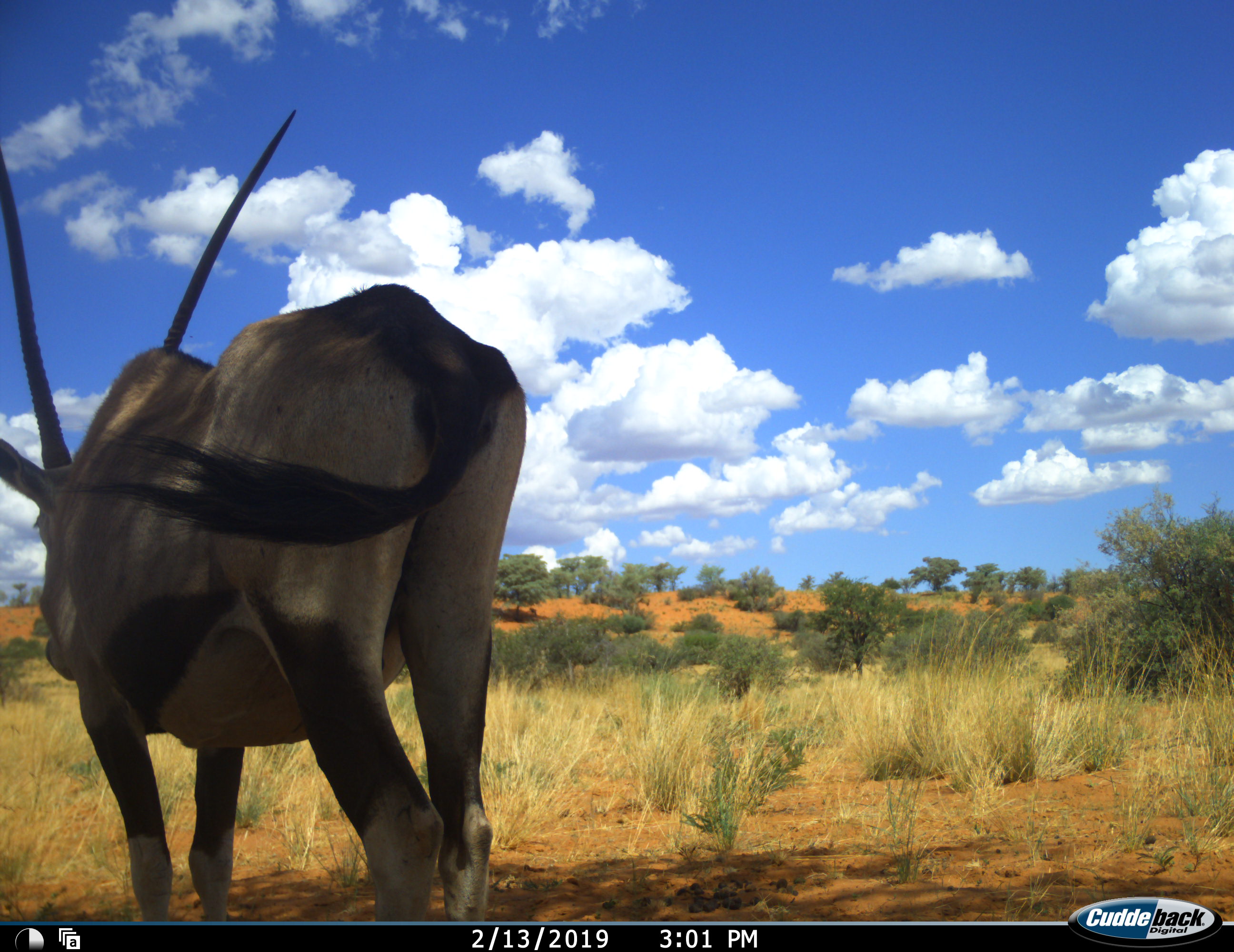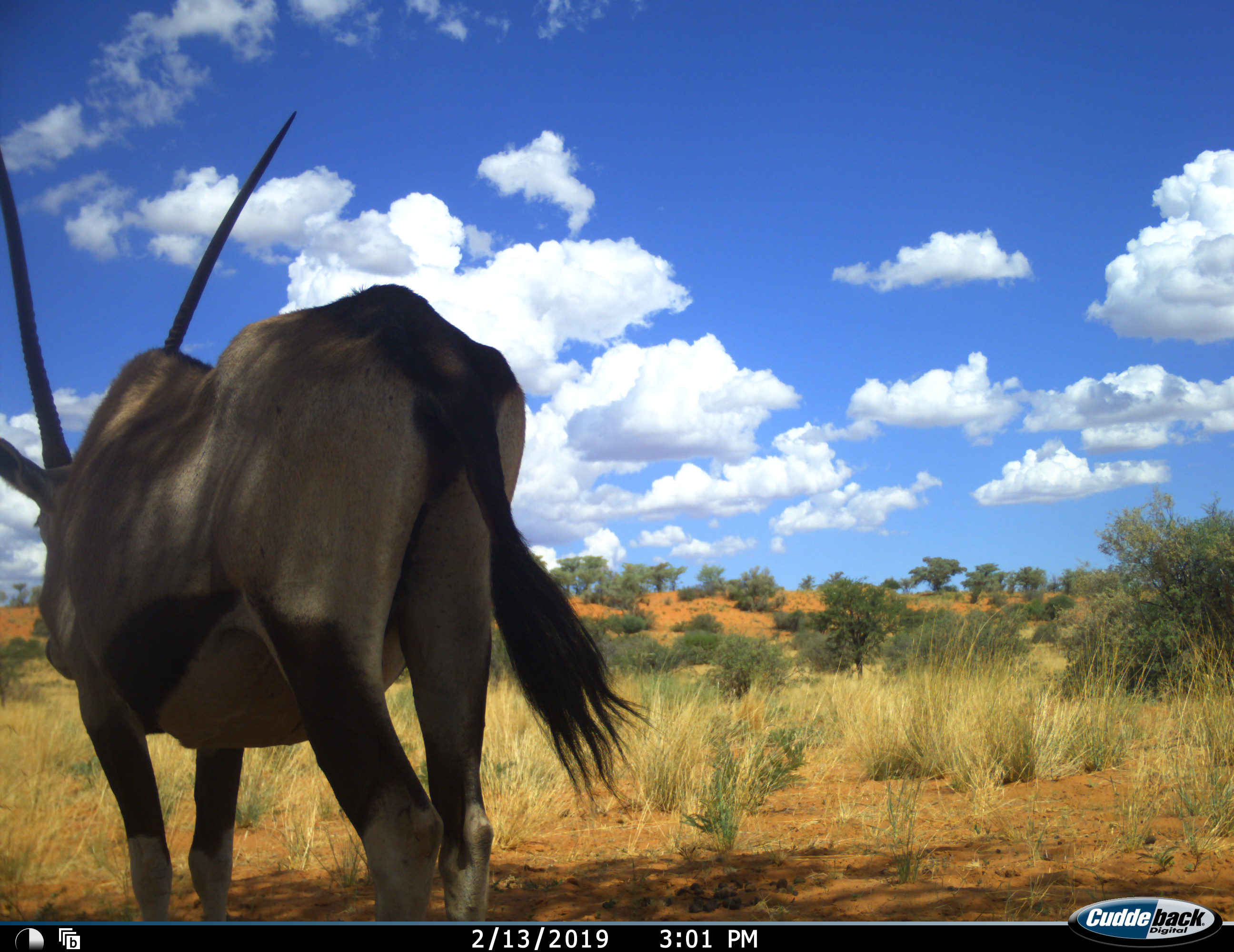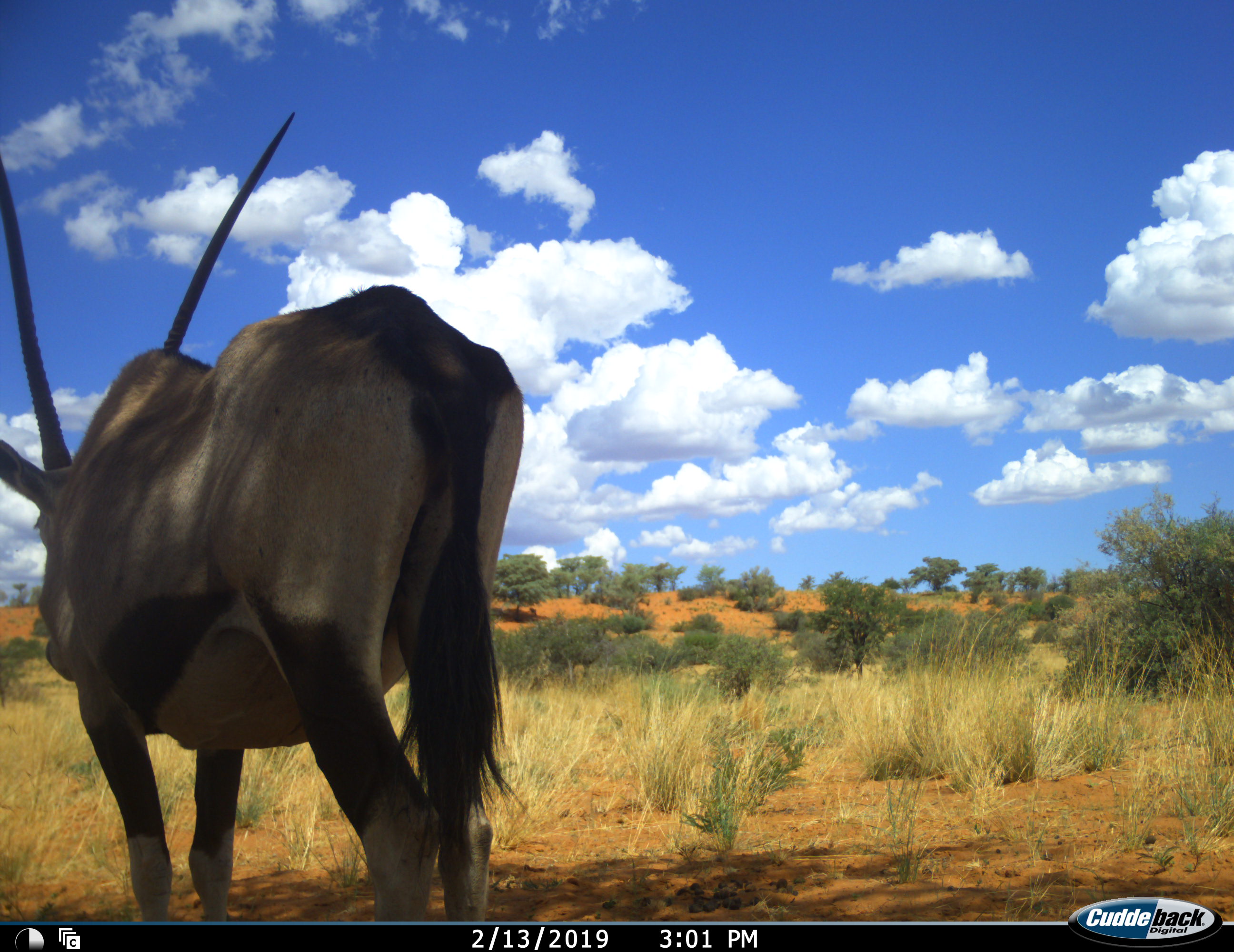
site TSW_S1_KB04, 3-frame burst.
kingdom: Animalia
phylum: Chordata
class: Mammalia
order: Artiodactyla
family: Bovidae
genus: Oryx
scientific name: Oryx gazella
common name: gemsbok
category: oryx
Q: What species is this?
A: Oryx (gemsbok) (Oryx gazella).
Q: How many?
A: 1.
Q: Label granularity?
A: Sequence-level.